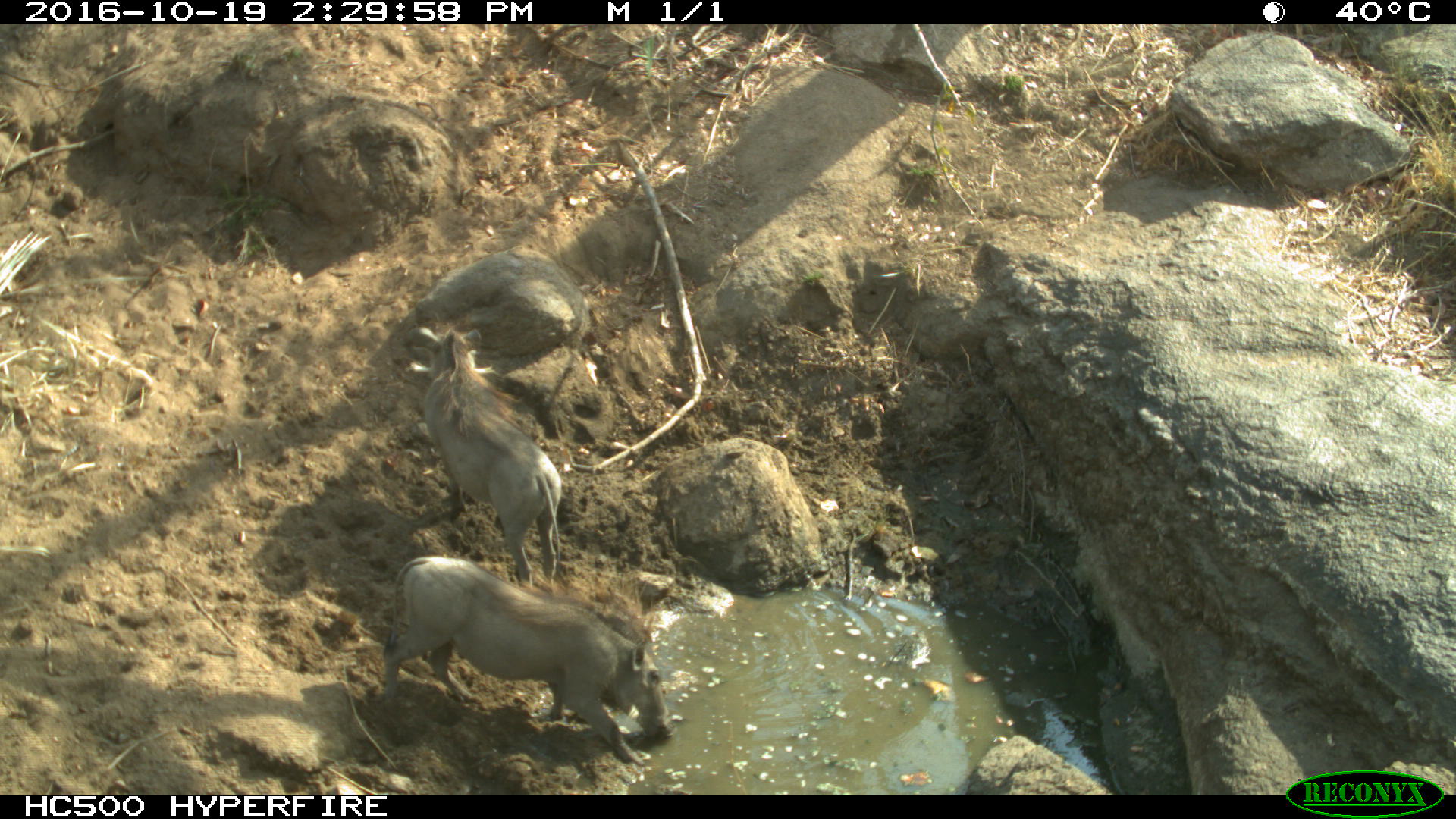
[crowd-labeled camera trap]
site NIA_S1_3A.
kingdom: Animalia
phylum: Chordata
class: Mammalia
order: Artiodactyla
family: Suidae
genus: Phacochoerus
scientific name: Phacochoerus africanus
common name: warthog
Warthog (Phacochoerus africanus), count 2. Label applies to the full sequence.